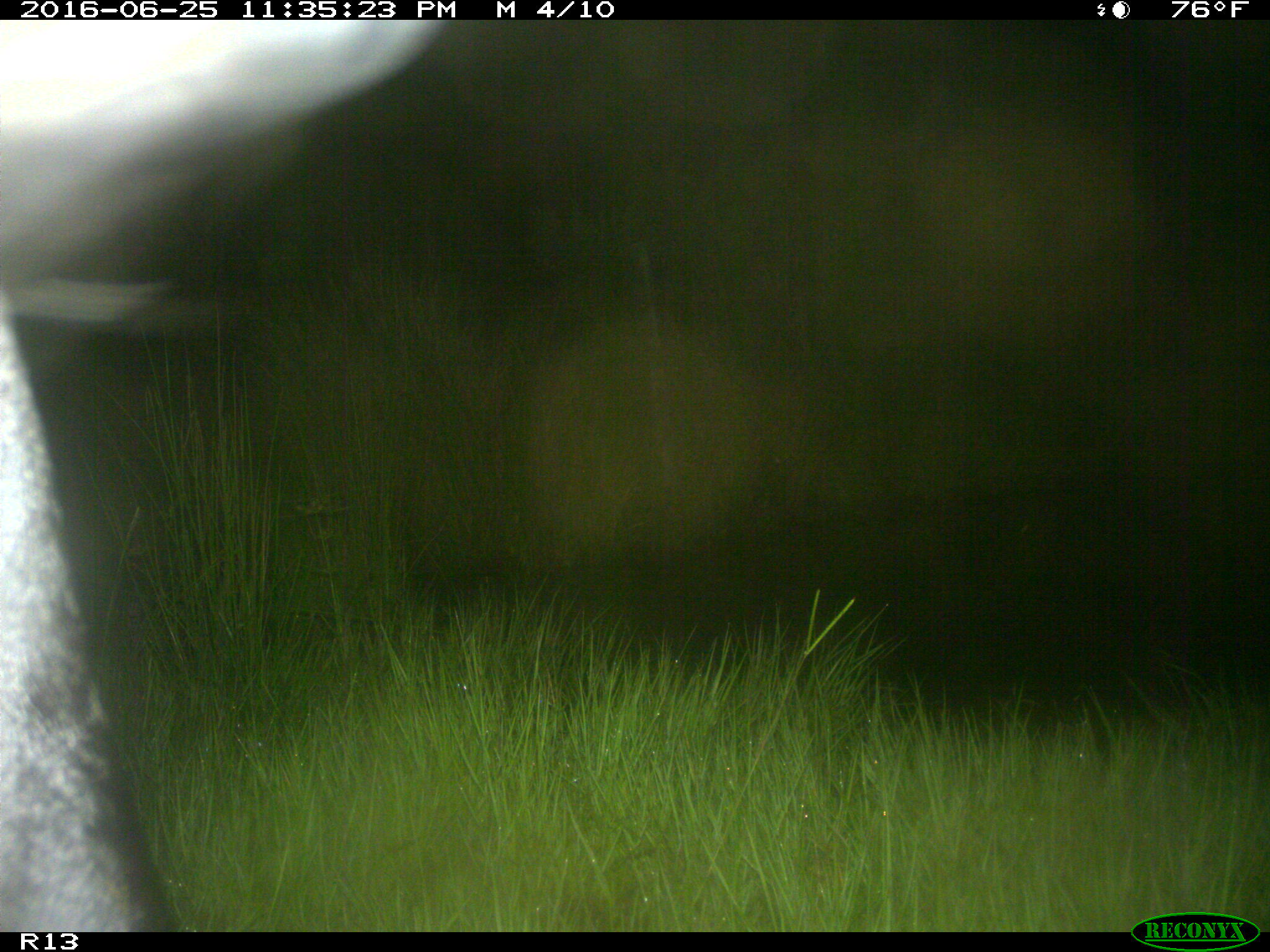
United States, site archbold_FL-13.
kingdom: Animalia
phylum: Chordata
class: Mammalia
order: Artiodactyla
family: Bovidae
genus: Bos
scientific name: Bos taurus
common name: domestic cow